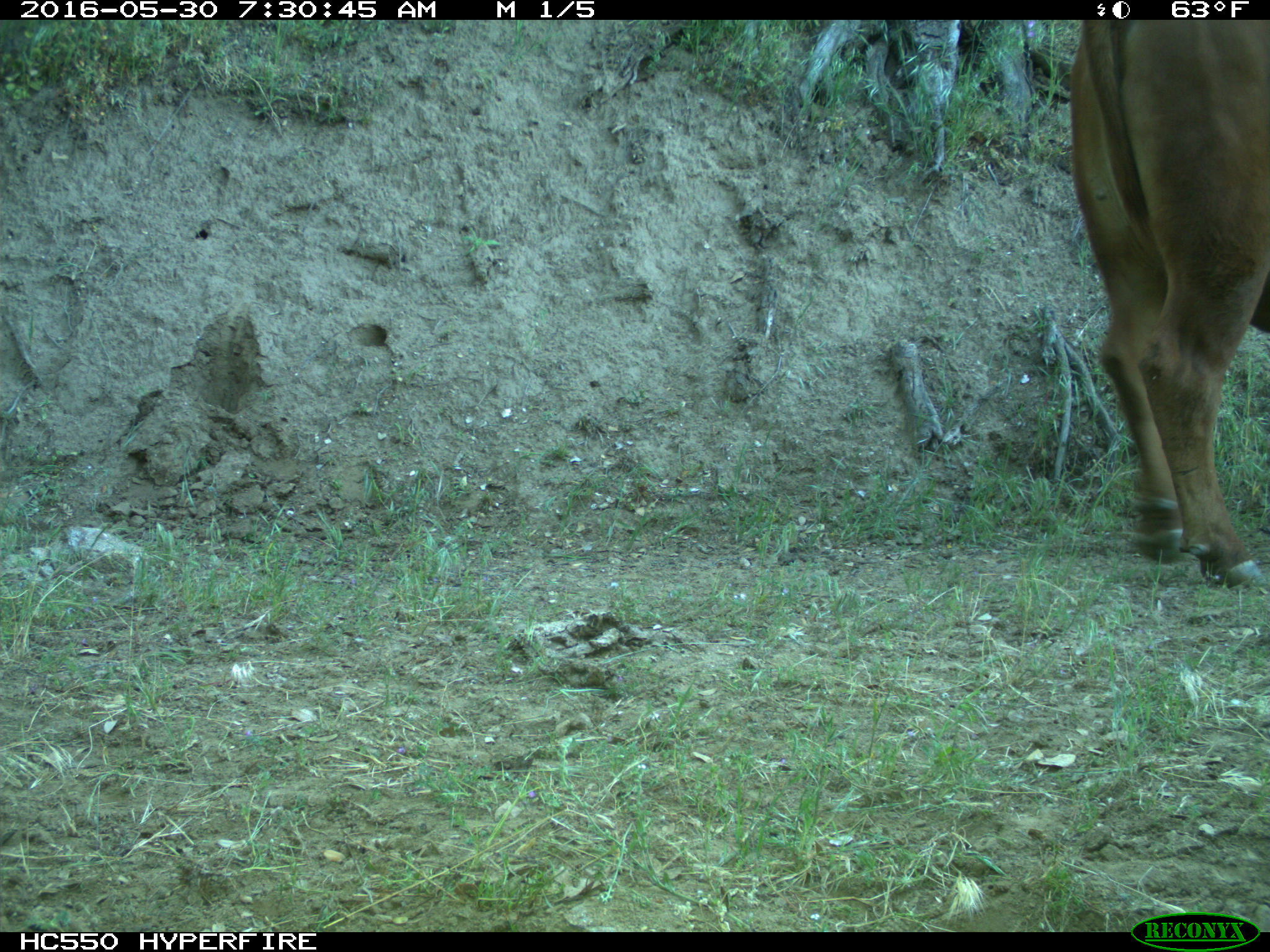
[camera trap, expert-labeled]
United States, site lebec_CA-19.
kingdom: Animalia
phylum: Chordata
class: Mammalia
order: Artiodactyla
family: Bovidae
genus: Bos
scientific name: Bos taurus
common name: domestic cow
Bos taurus (domestic cow).